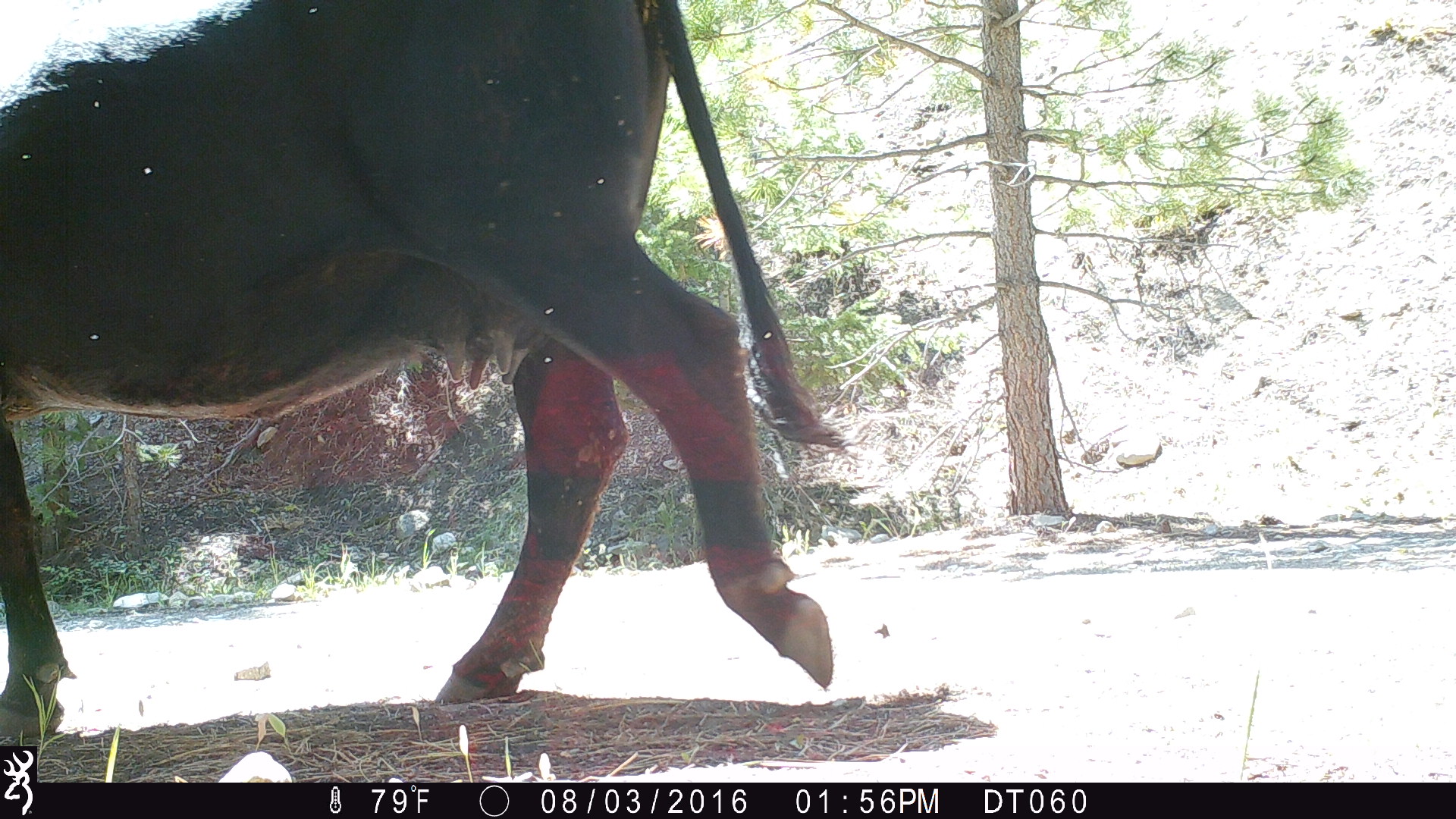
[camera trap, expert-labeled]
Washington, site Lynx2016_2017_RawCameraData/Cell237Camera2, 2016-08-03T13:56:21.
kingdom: Animalia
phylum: Chordata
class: Mammalia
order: Artiodactyla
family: Bovidae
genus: Bos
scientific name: Bos taurus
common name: domestic cattle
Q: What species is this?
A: Domestic cattle (Bos taurus).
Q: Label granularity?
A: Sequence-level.